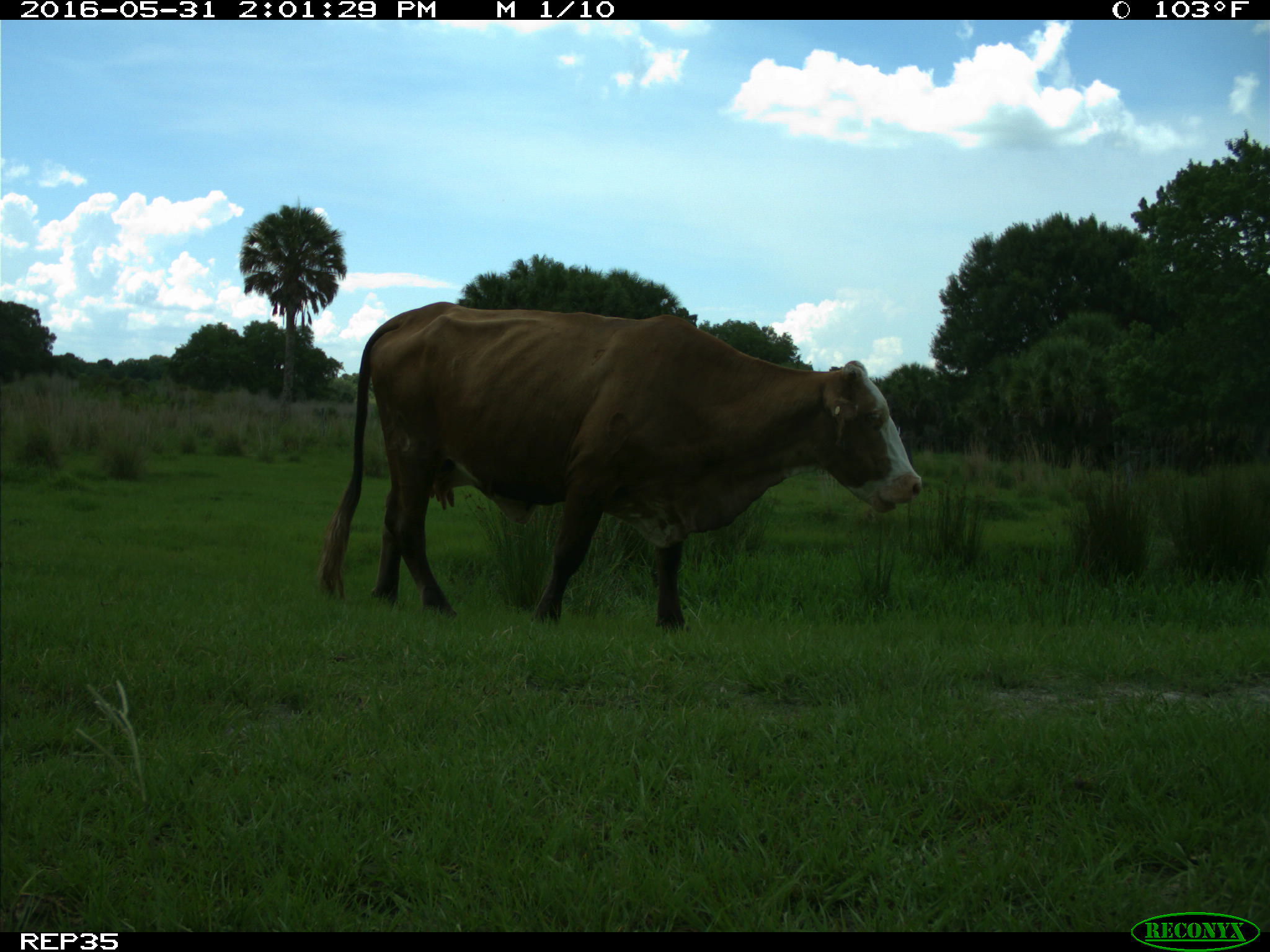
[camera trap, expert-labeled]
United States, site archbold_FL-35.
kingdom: Animalia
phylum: Chordata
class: Mammalia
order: Artiodactyla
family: Bovidae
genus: Bos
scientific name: Bos taurus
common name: domestic cow